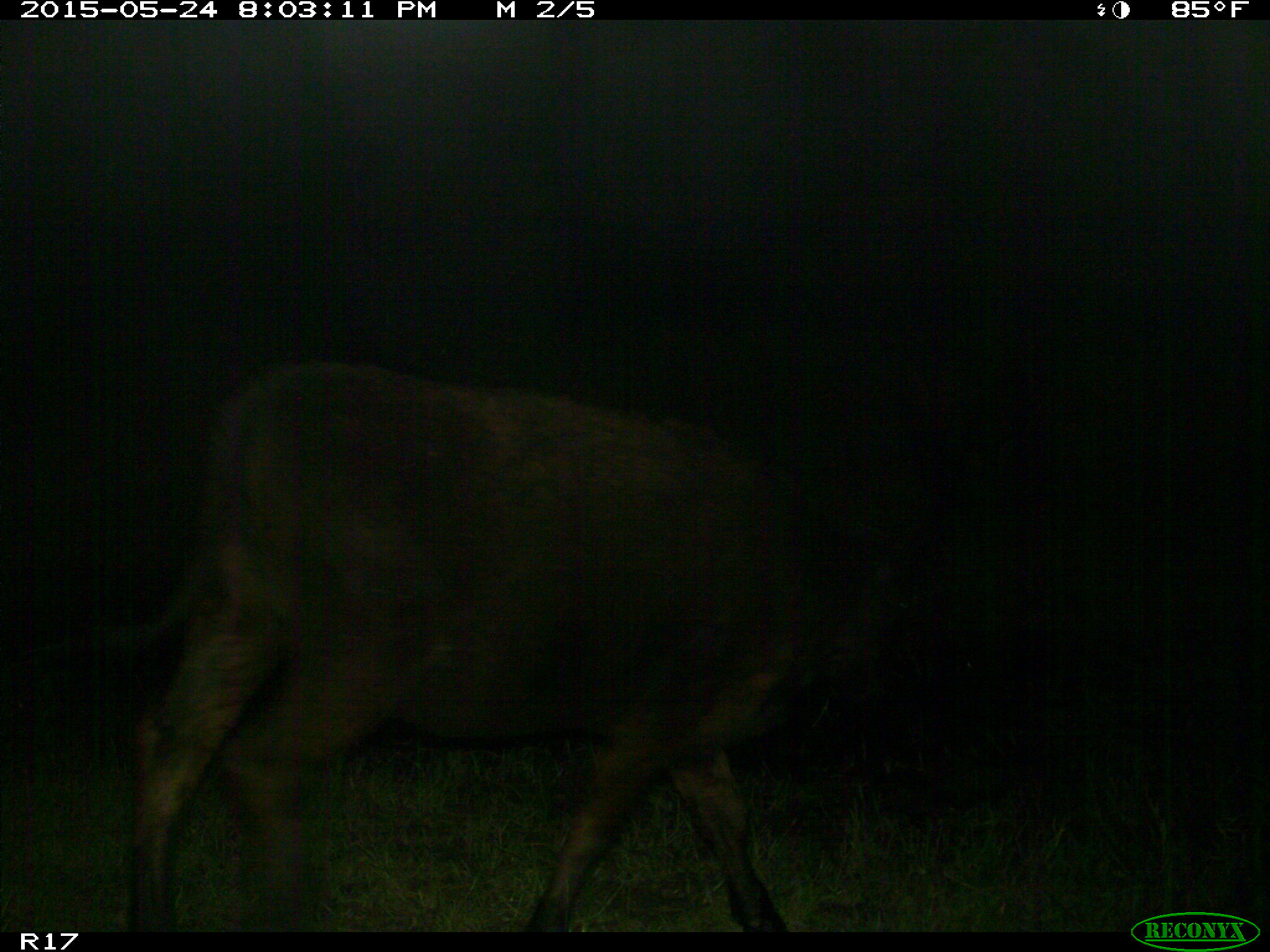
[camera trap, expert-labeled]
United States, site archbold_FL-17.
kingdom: Animalia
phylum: Chordata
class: Mammalia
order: Artiodactyla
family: Bovidae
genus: Bos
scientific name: Bos taurus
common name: domestic cow